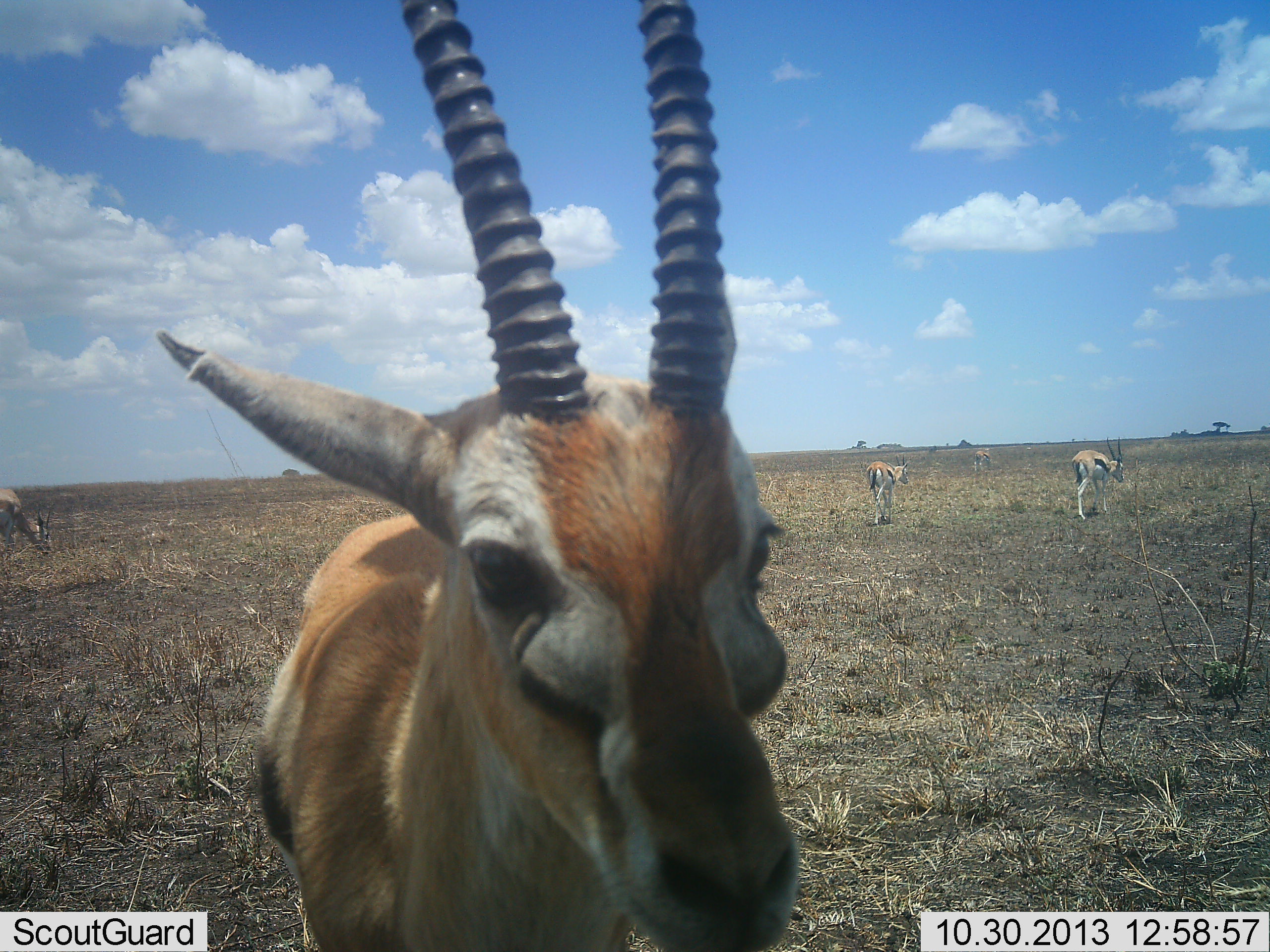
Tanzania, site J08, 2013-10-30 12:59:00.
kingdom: Animalia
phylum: Chordata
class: Mammalia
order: Artiodactyla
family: Bovidae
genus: Eudorcas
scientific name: Eudorcas thomsonii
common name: thomson's gazelle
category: gazellethomsons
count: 4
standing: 72%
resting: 0%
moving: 32%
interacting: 8%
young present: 0%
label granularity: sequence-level